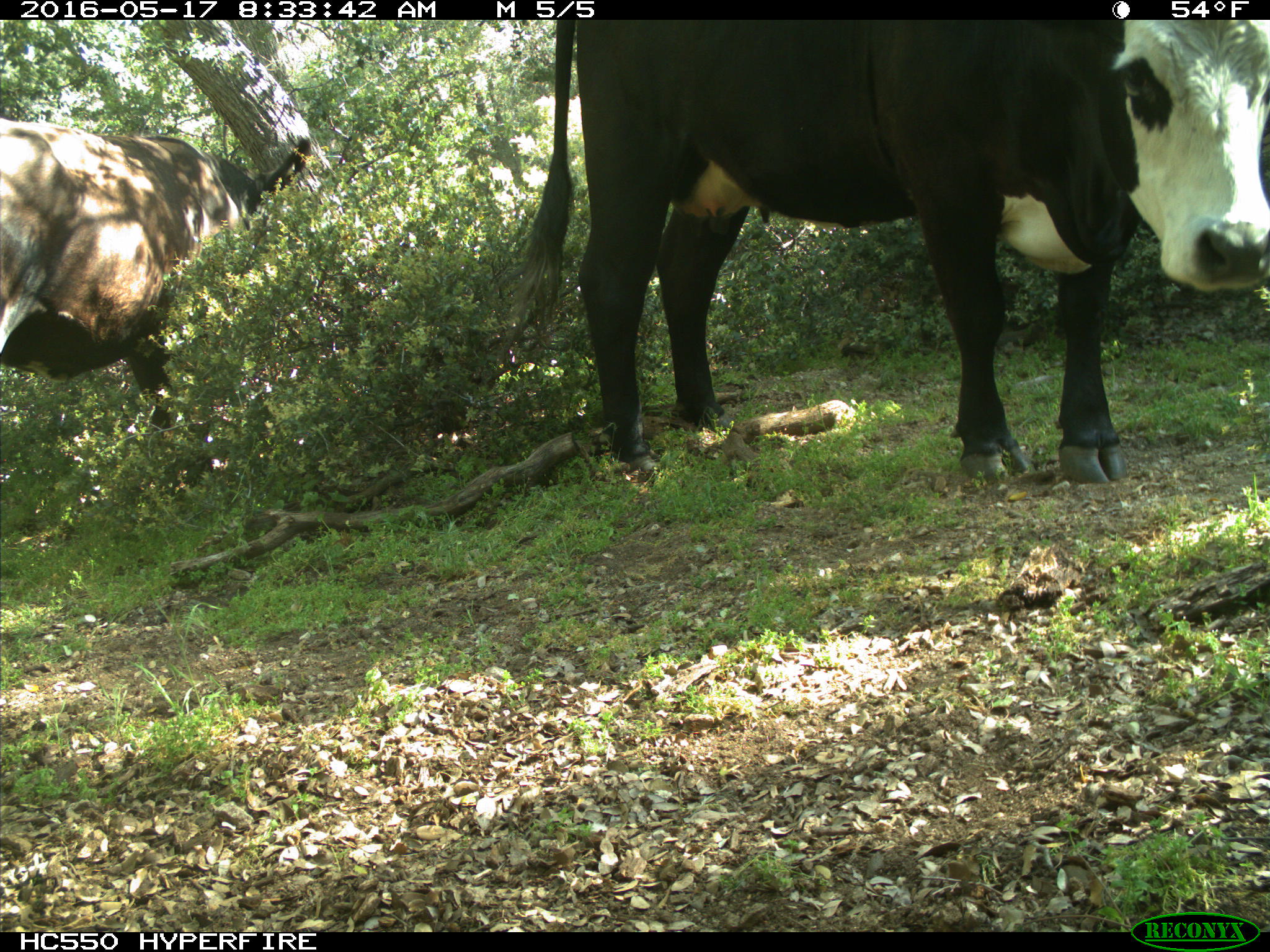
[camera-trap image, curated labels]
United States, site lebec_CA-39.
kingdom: Animalia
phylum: Chordata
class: Mammalia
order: Artiodactyla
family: Bovidae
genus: Bos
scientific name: Bos taurus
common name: domestic cow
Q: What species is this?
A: Bos taurus (domestic cow).